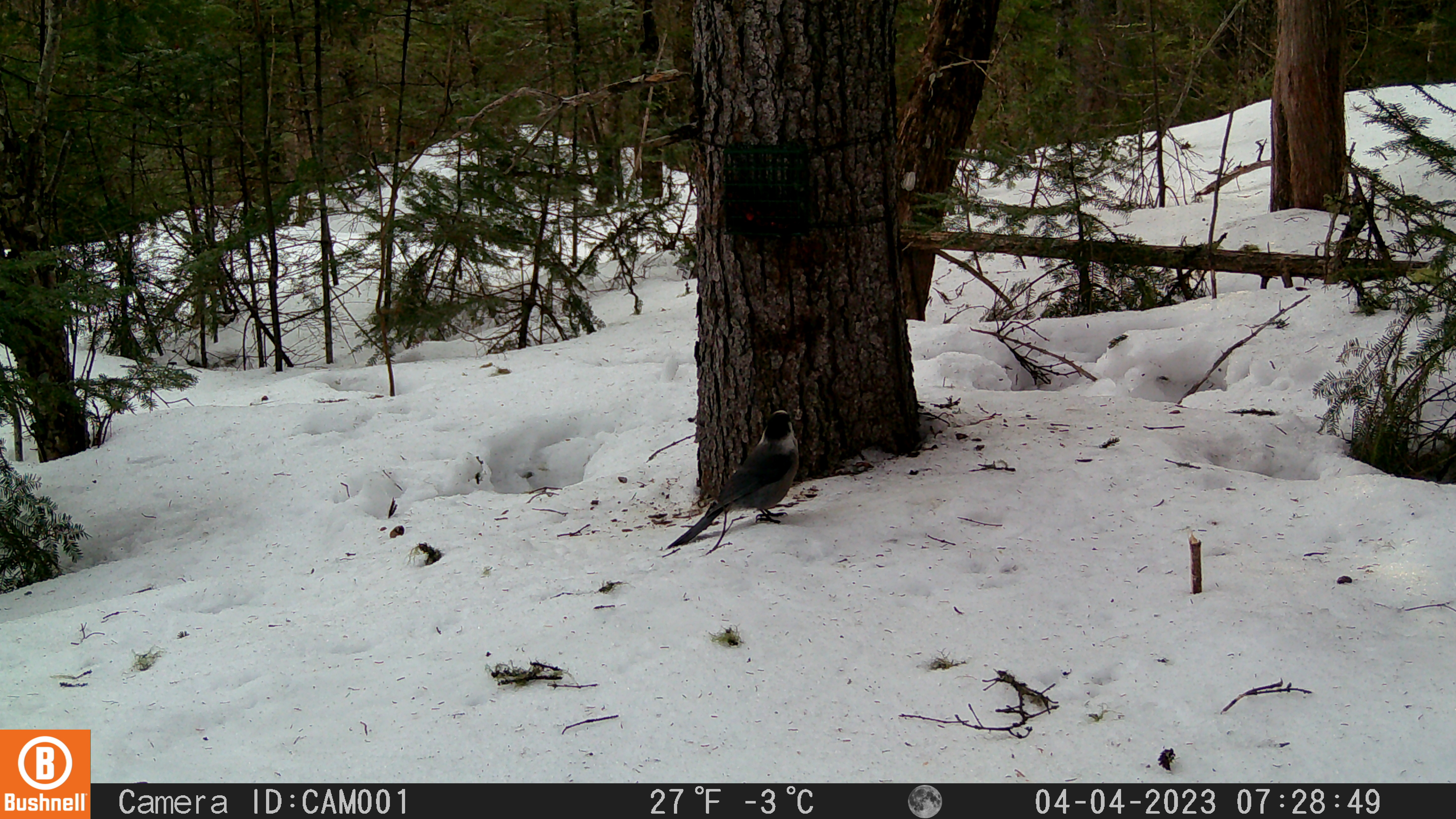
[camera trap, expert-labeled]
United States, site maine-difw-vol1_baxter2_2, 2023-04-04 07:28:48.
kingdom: Animalia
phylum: Chordata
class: Aves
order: Passeriformes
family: Corvidae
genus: Perisoreus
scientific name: Perisoreus canadensis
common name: canada jay